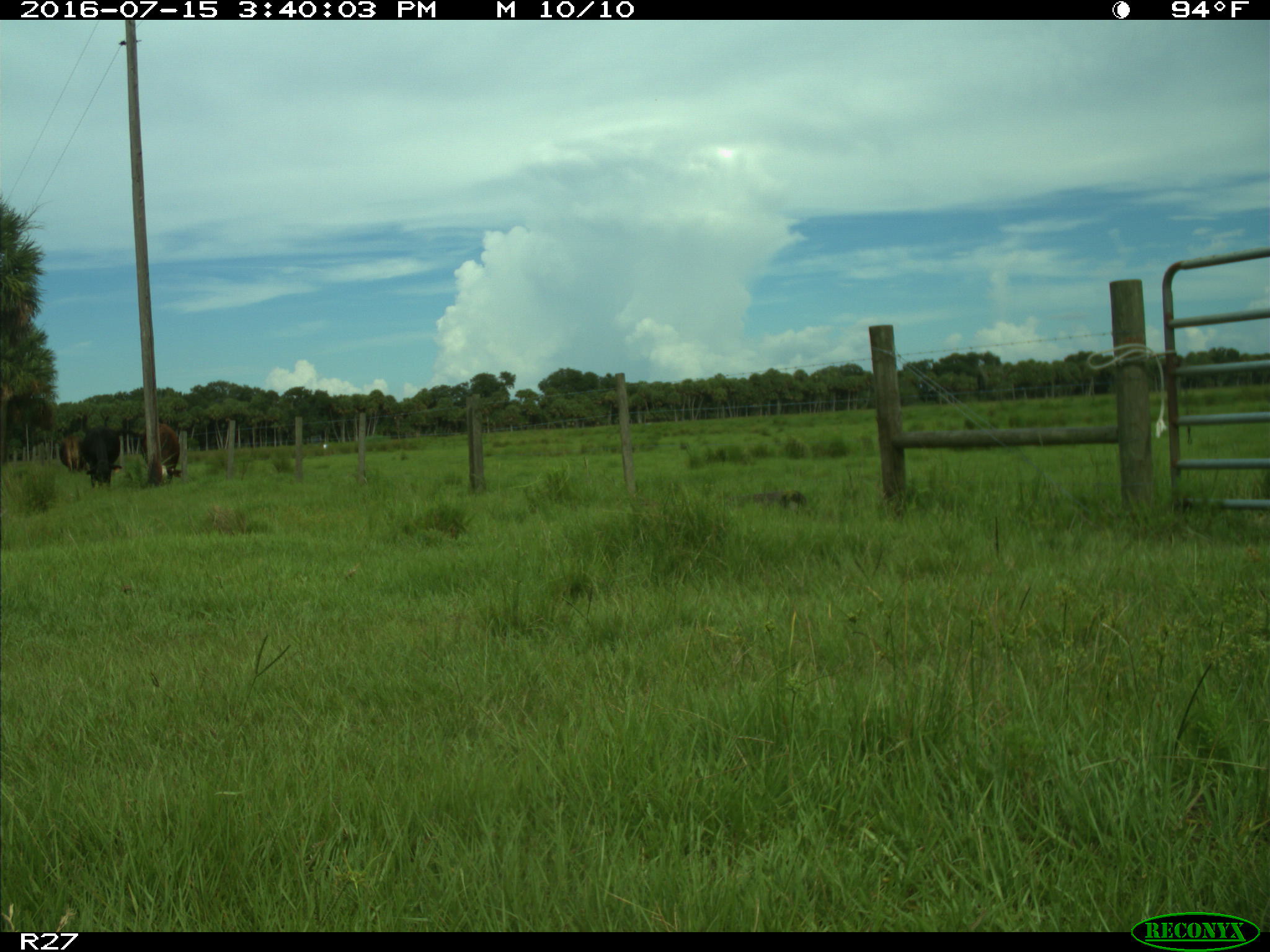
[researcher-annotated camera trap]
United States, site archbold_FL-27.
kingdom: Animalia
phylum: Chordata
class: Mammalia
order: Artiodactyla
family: Bovidae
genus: Bos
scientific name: Bos taurus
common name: domestic cow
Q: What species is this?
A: Bos taurus (domestic cow).